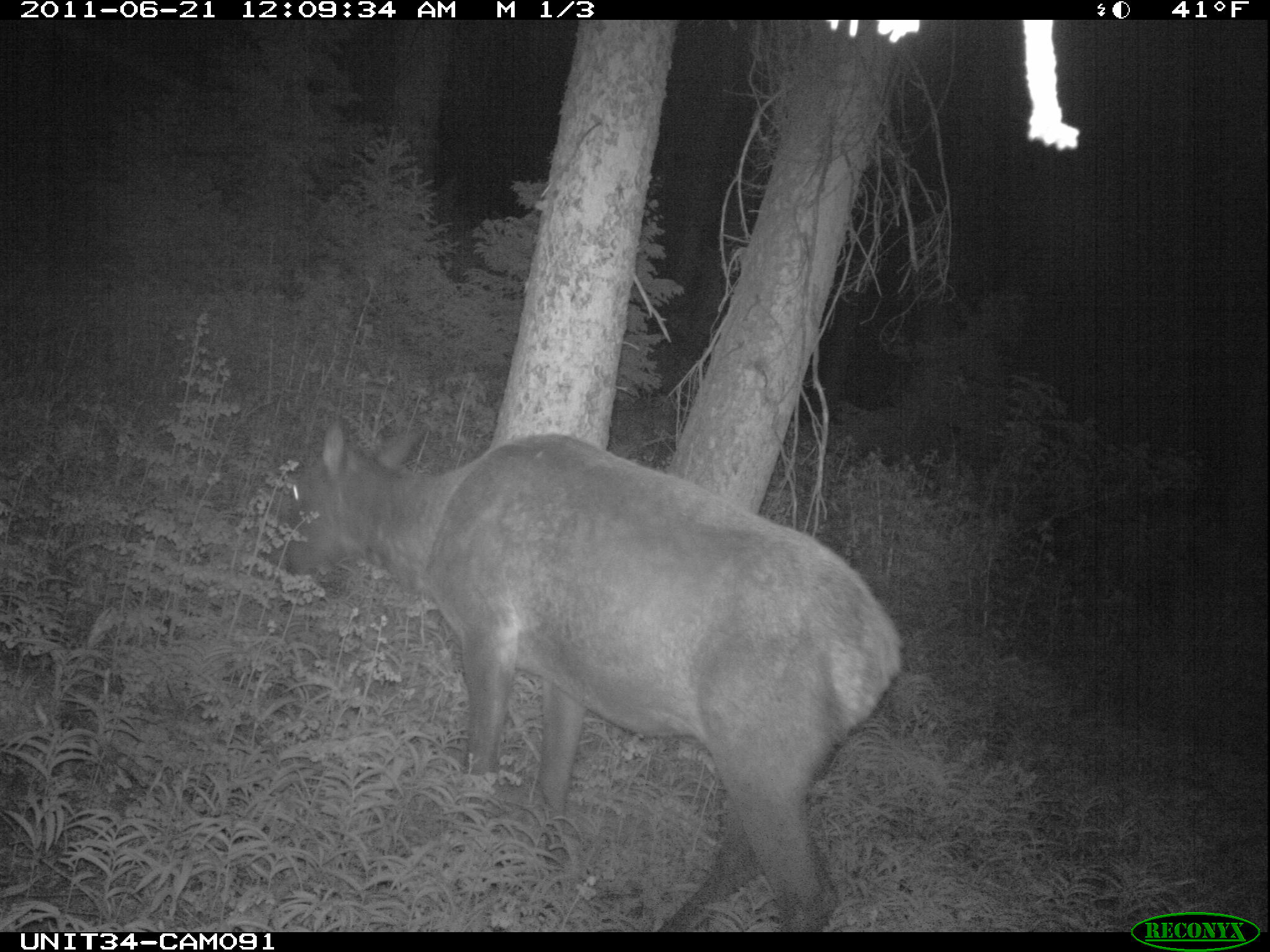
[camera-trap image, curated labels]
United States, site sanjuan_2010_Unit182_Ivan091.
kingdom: Animalia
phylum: Chordata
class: Mammalia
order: Artiodactyla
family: Cervidae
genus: Cervus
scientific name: Cervus elaphus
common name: red deer